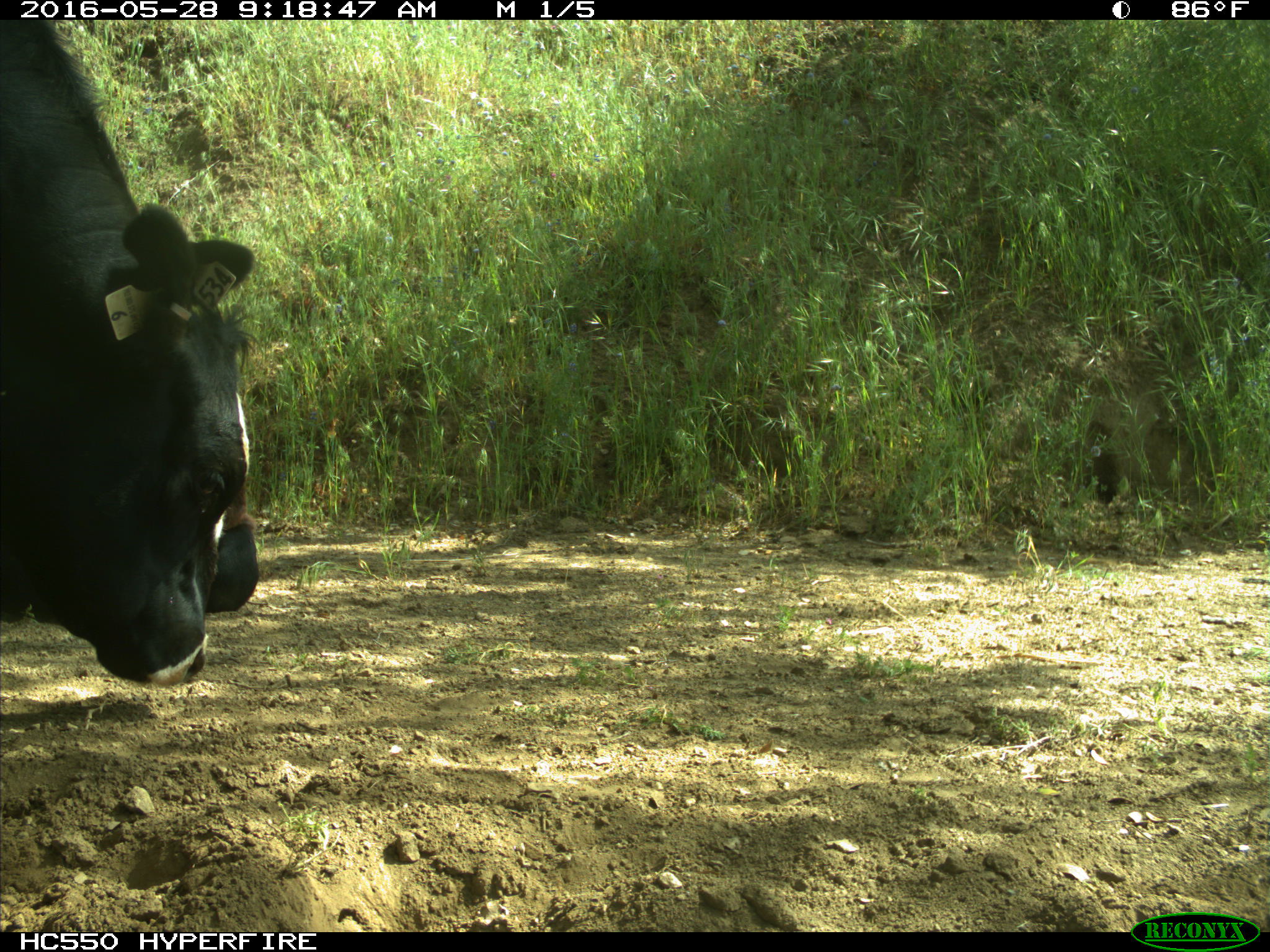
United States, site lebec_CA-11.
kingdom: Animalia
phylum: Chordata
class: Mammalia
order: Artiodactyla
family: Bovidae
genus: Bos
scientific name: Bos taurus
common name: domestic cow